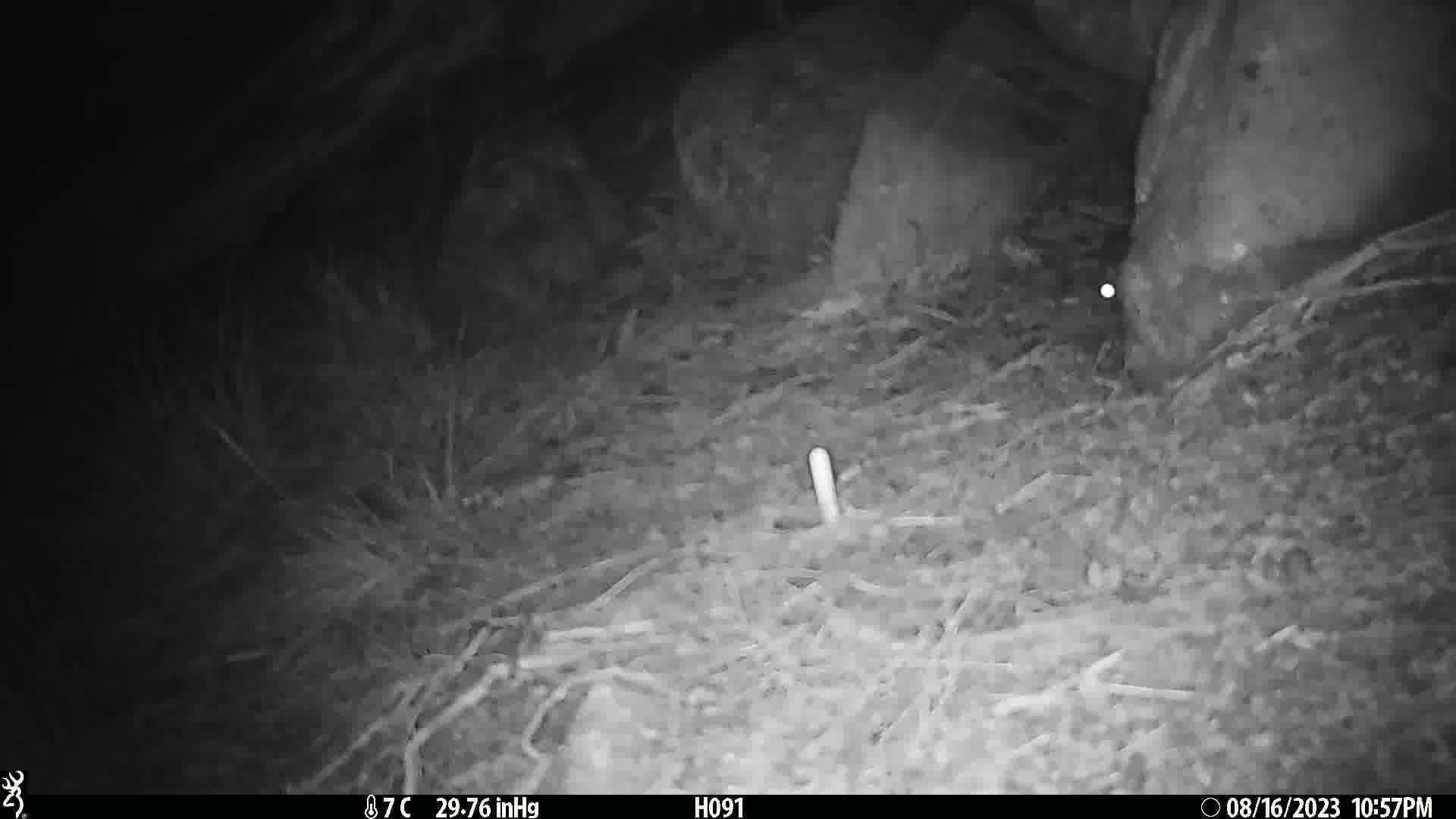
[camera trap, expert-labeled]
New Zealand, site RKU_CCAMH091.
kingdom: Animalia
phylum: Chordata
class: Mammalia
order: Rodentia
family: Muridae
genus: Rattus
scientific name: Rattus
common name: rat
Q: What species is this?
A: Rat (Rattus).